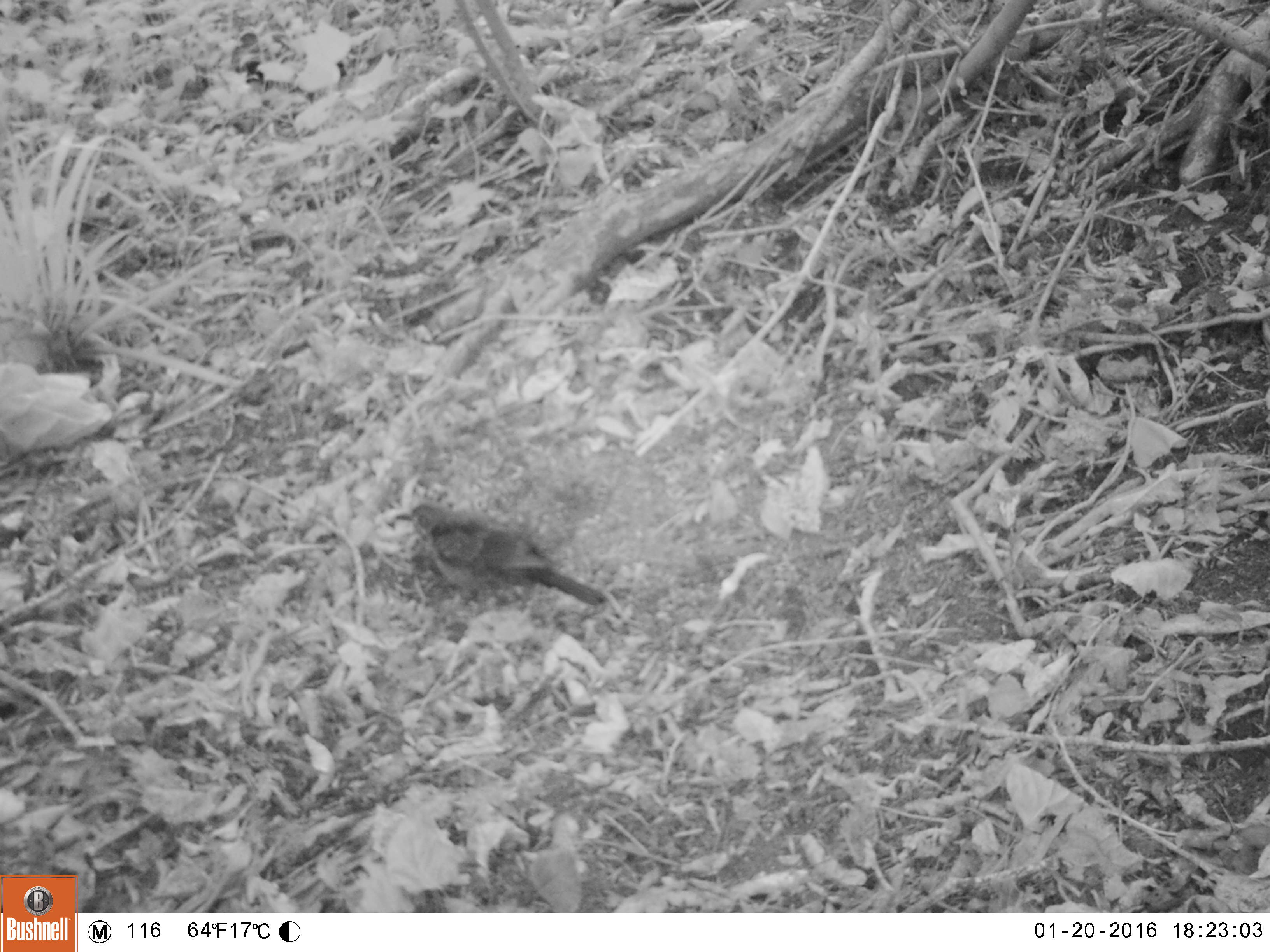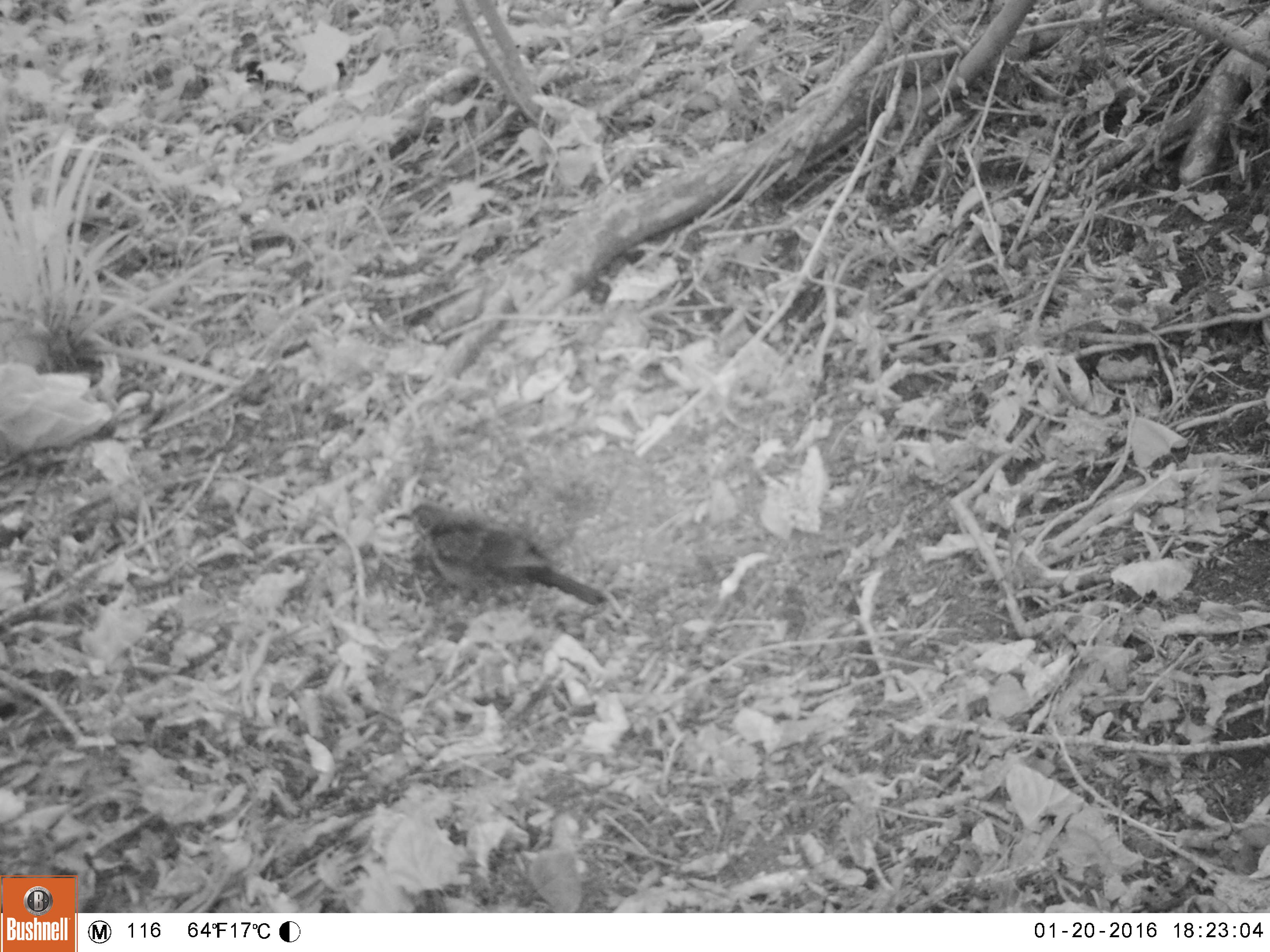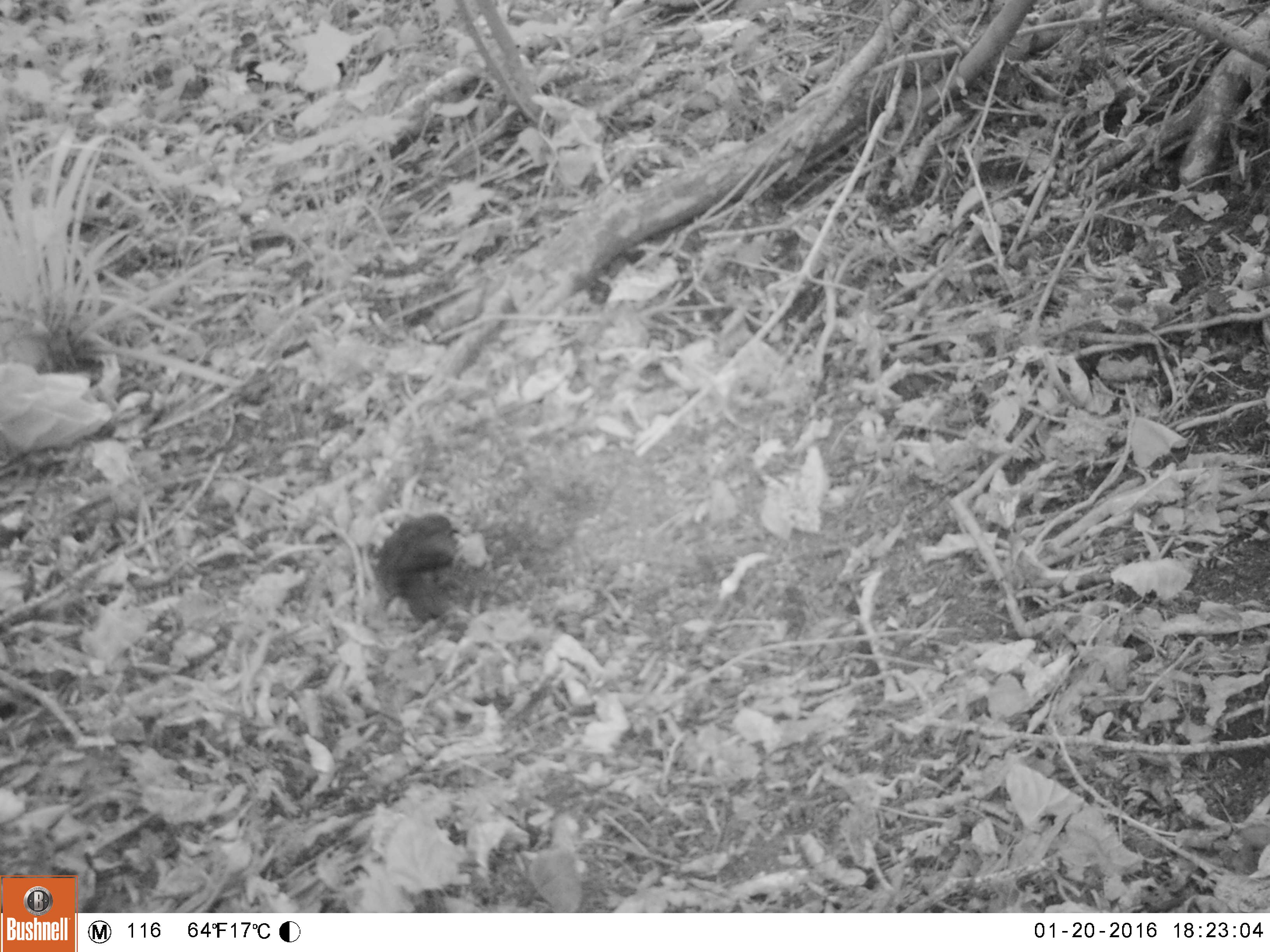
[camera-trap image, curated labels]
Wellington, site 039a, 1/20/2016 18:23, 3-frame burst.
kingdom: Animalia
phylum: Chordata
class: Aves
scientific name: Aves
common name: bird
Bird (Aves).